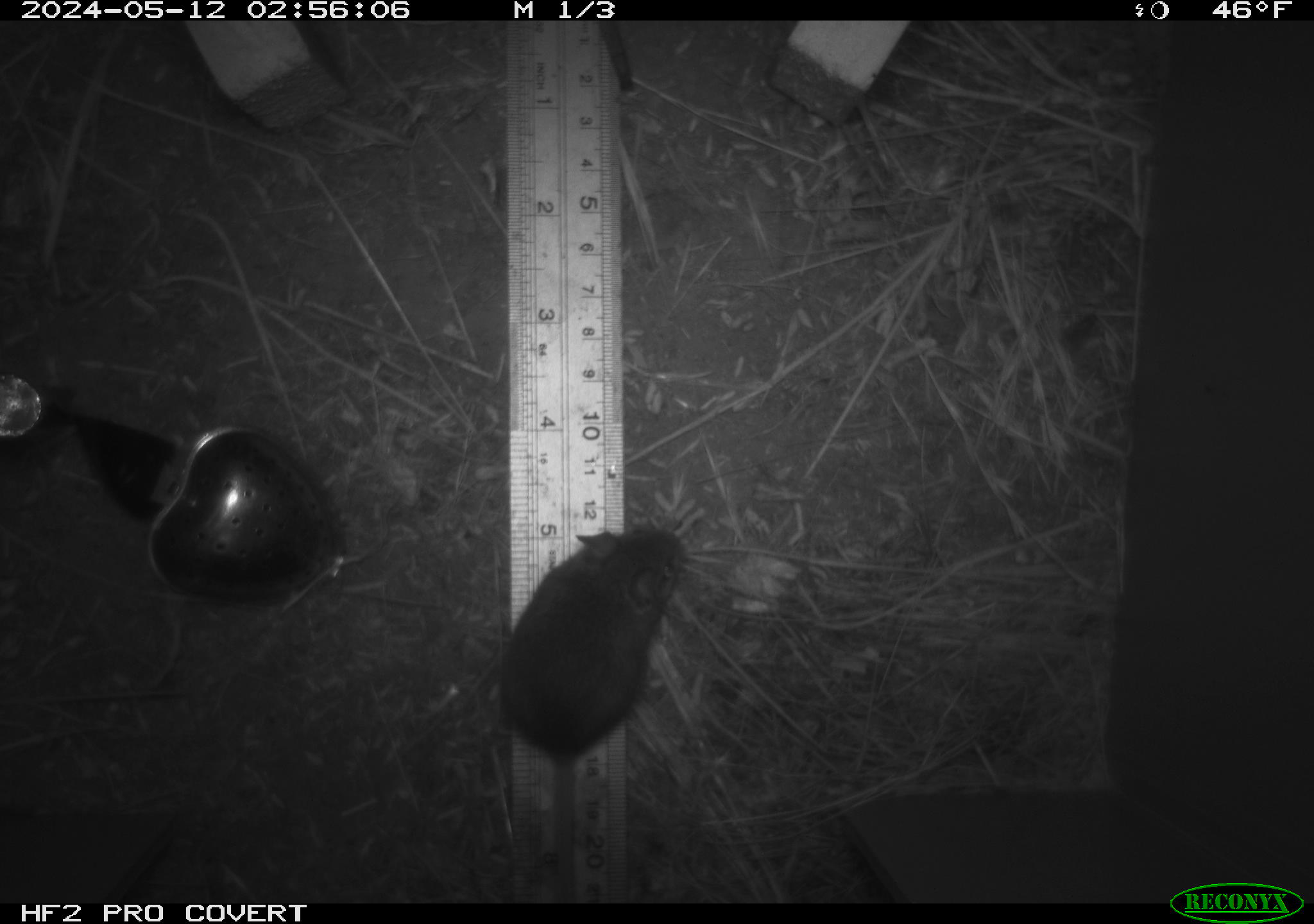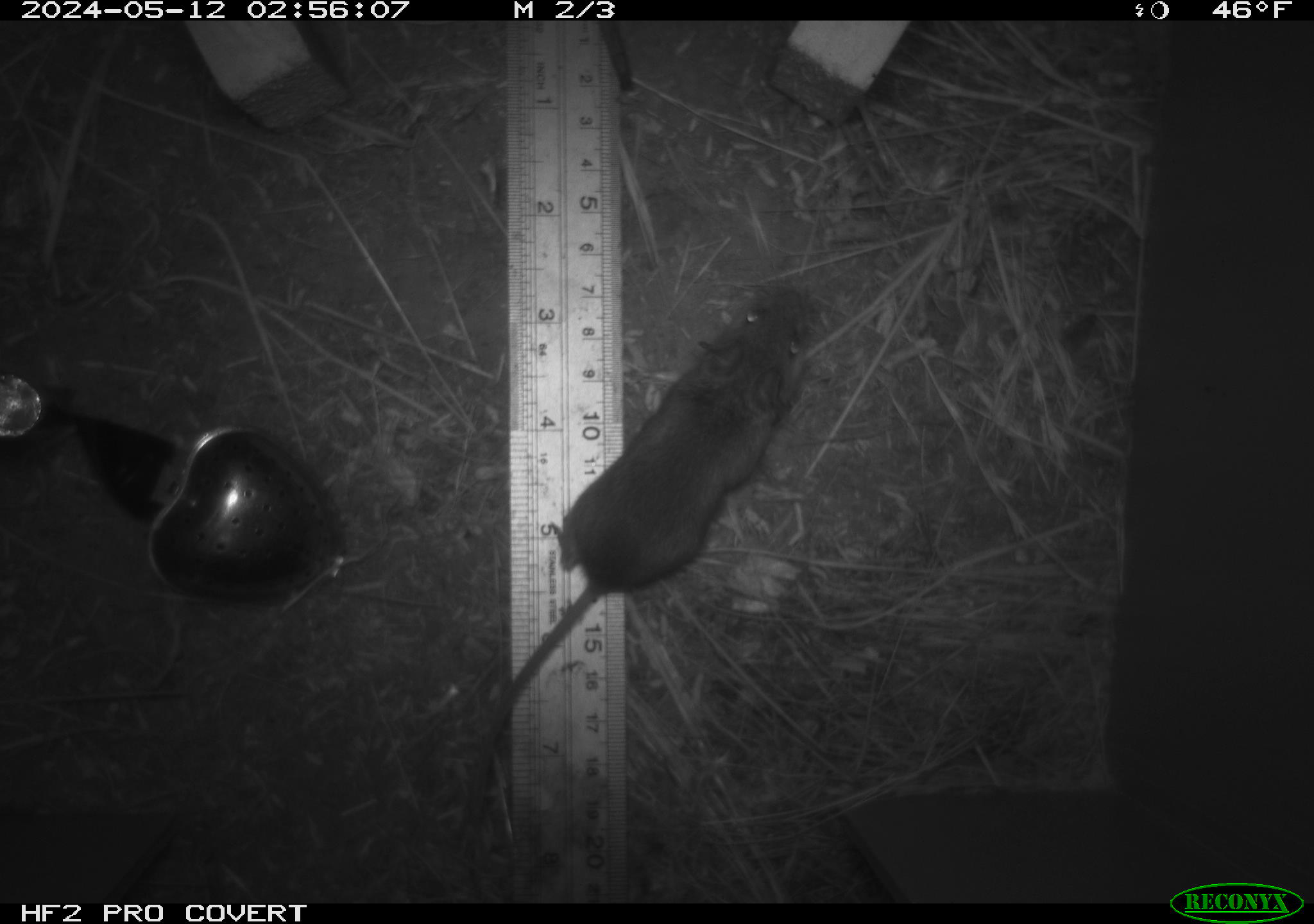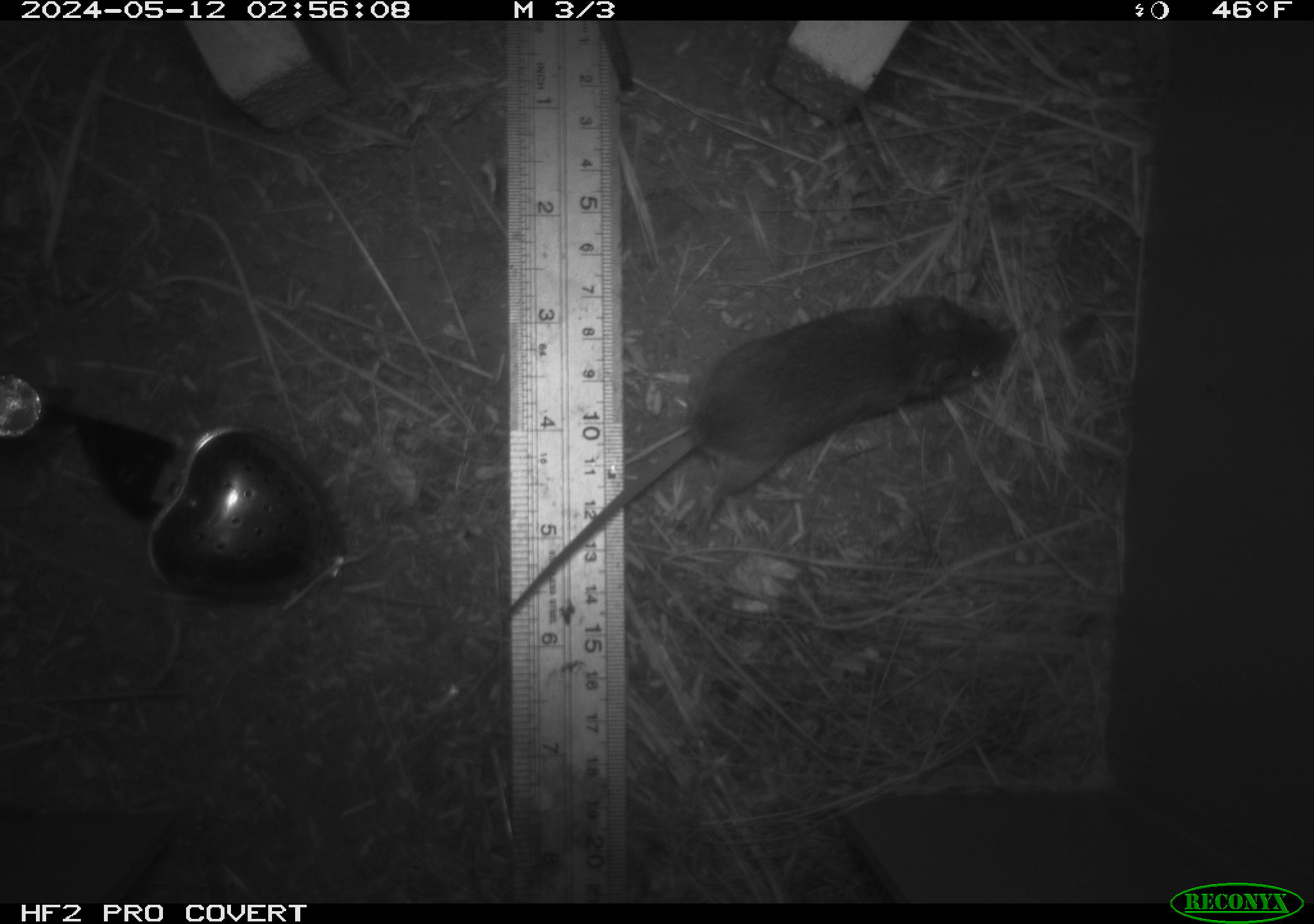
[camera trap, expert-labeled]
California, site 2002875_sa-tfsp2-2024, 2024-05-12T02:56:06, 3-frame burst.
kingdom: Animalia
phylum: Chordata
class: Mammalia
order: Rodentia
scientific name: Rodentia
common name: mouse species